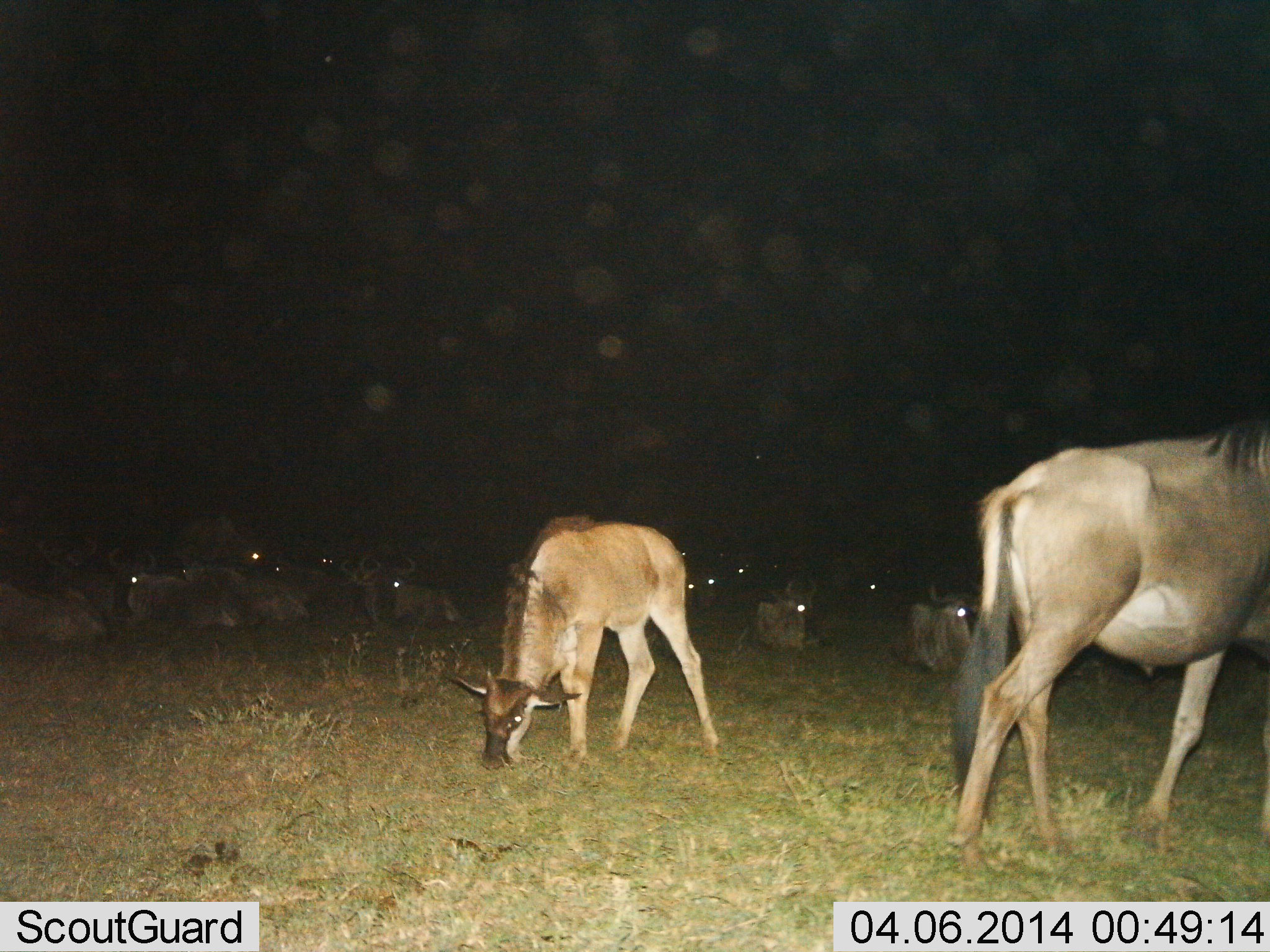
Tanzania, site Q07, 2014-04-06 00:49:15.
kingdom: Animalia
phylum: Chordata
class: Mammalia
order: Artiodactyla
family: Bovidae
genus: Connochaetes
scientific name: Connochaetes taurinus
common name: blue wildebeest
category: wildebeest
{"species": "wildebeest (blue wildebeest) (Connochaetes taurinus)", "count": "11-50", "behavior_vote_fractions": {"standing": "70%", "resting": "80%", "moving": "40%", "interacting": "0%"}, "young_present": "80%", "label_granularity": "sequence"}